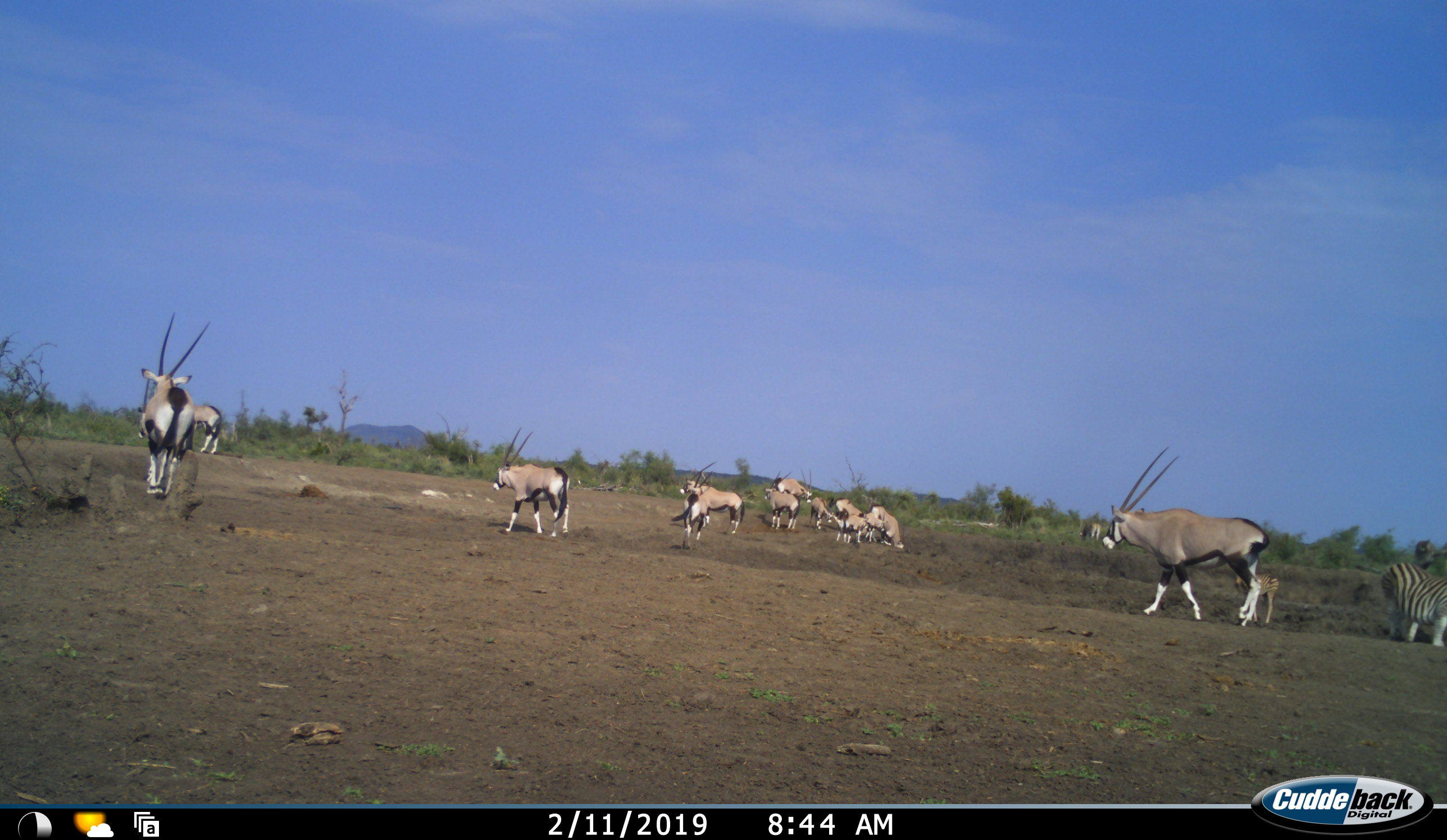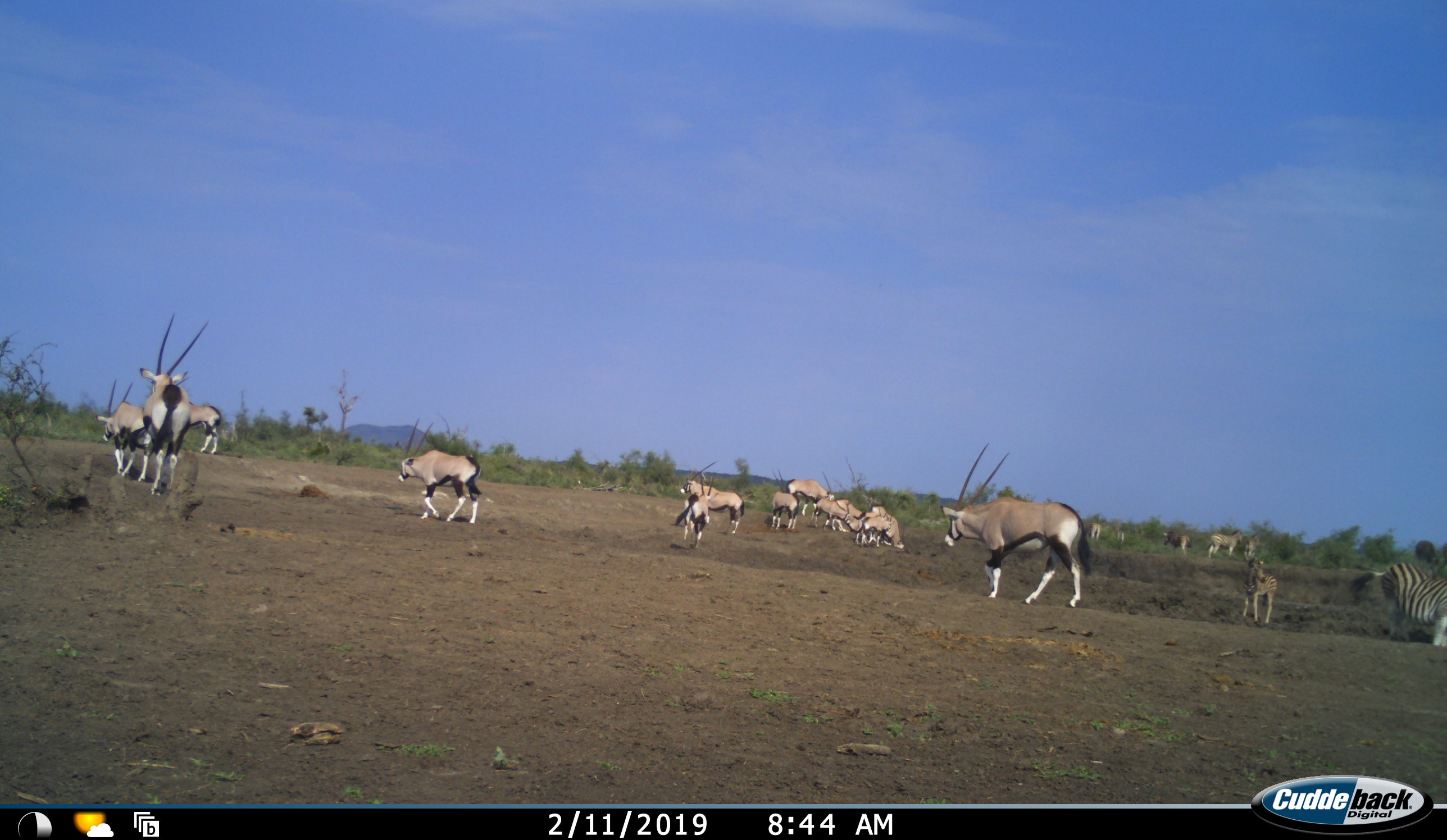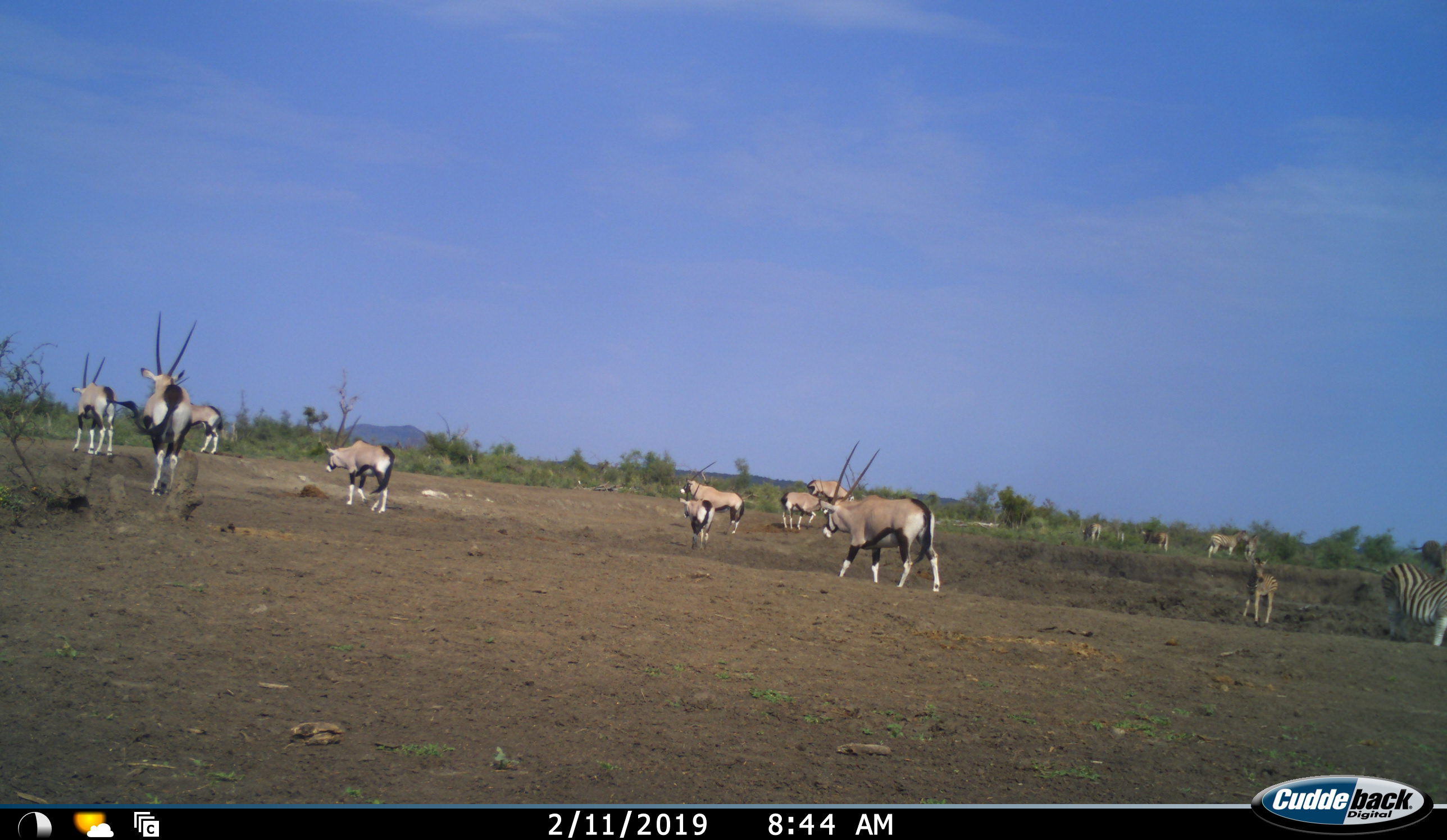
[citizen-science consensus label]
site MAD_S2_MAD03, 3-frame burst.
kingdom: Animalia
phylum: Chordata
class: Mammalia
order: Artiodactyla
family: Bovidae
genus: Oryx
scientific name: Oryx gazella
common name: gemsbok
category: oryx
Oryx (gemsbok) (Oryx gazella), count 11-50. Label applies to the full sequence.